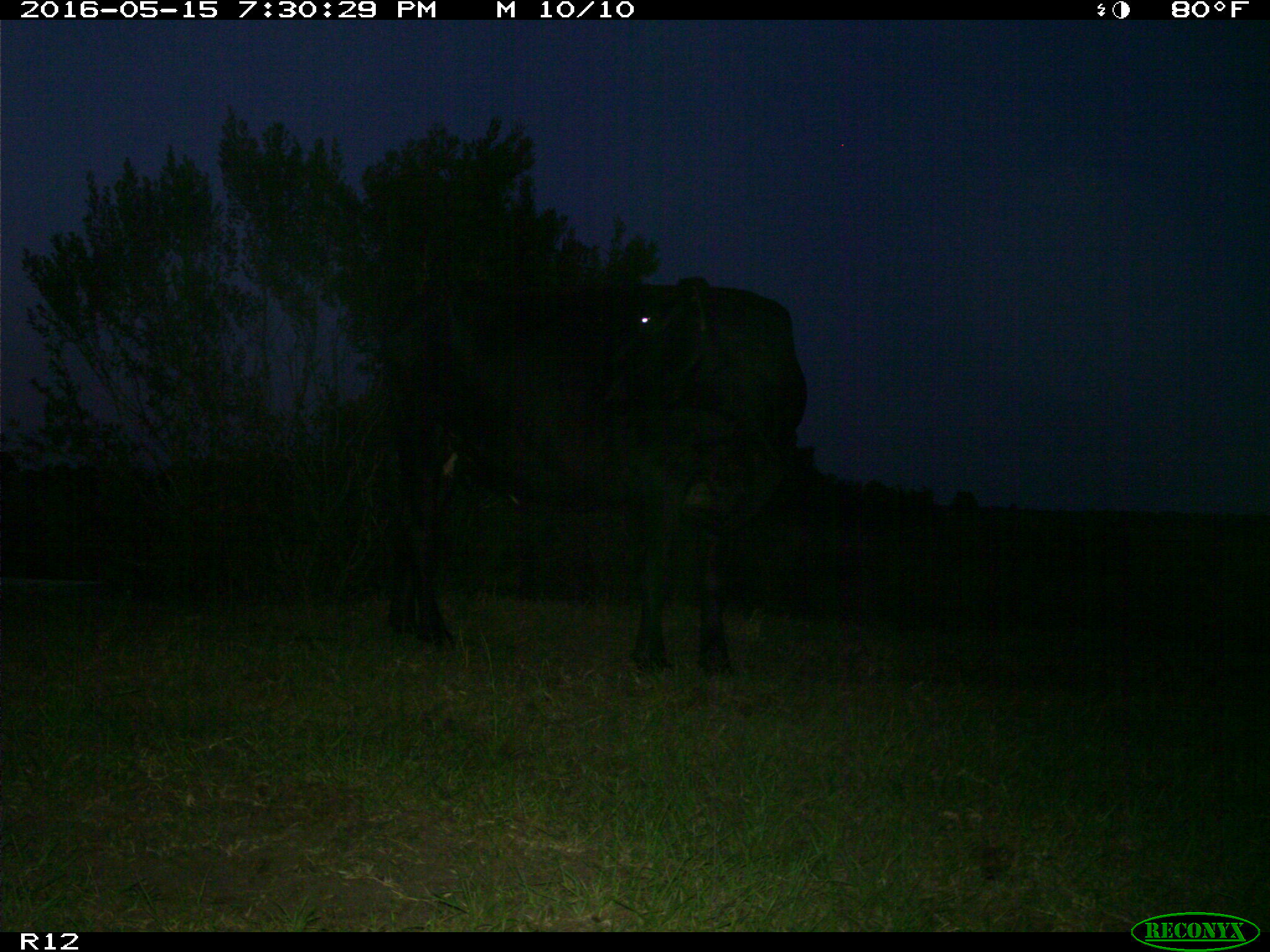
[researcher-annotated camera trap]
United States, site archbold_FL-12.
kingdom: Animalia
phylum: Chordata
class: Mammalia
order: Artiodactyla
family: Bovidae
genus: Bos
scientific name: Bos taurus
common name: domestic cow